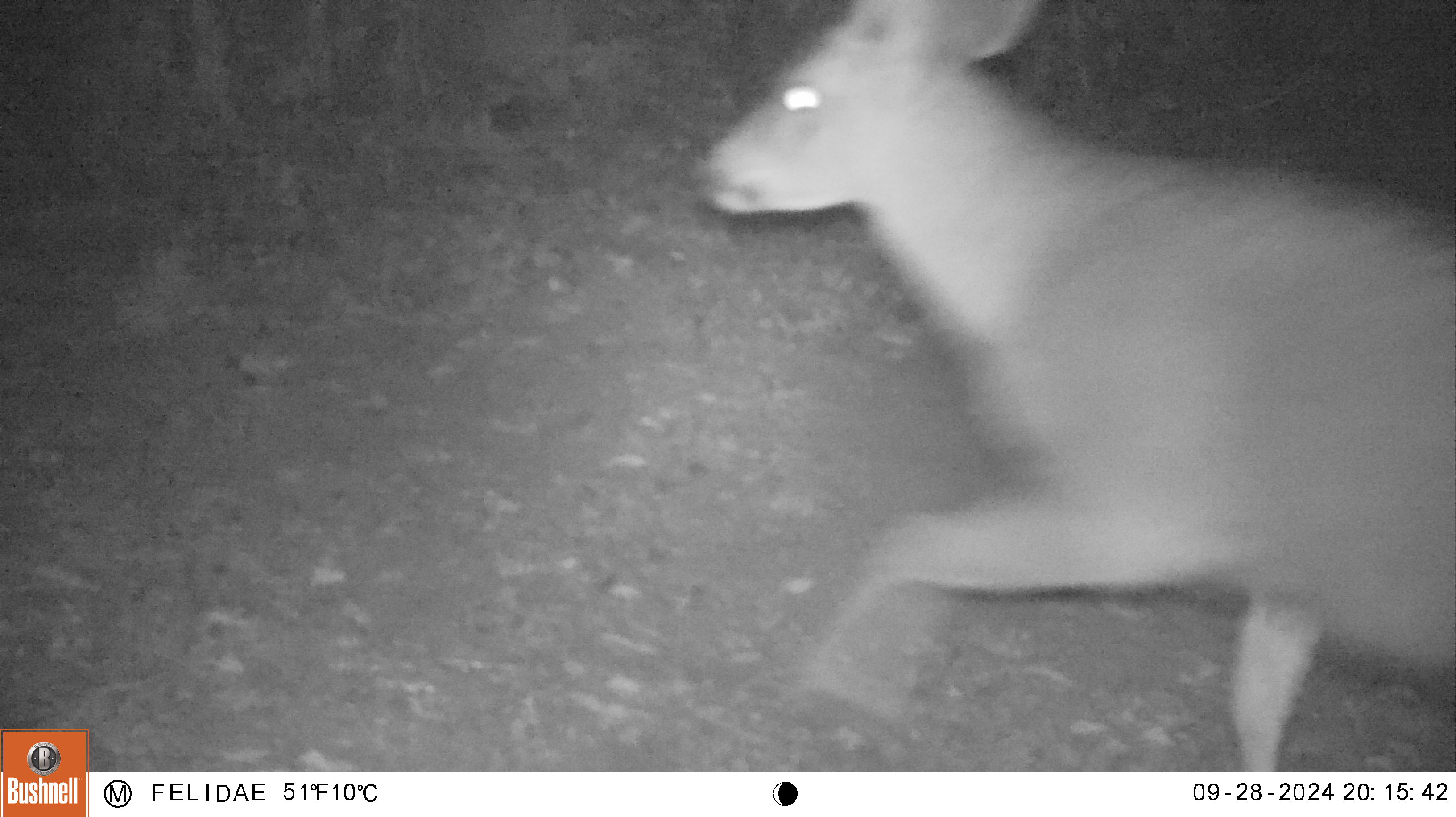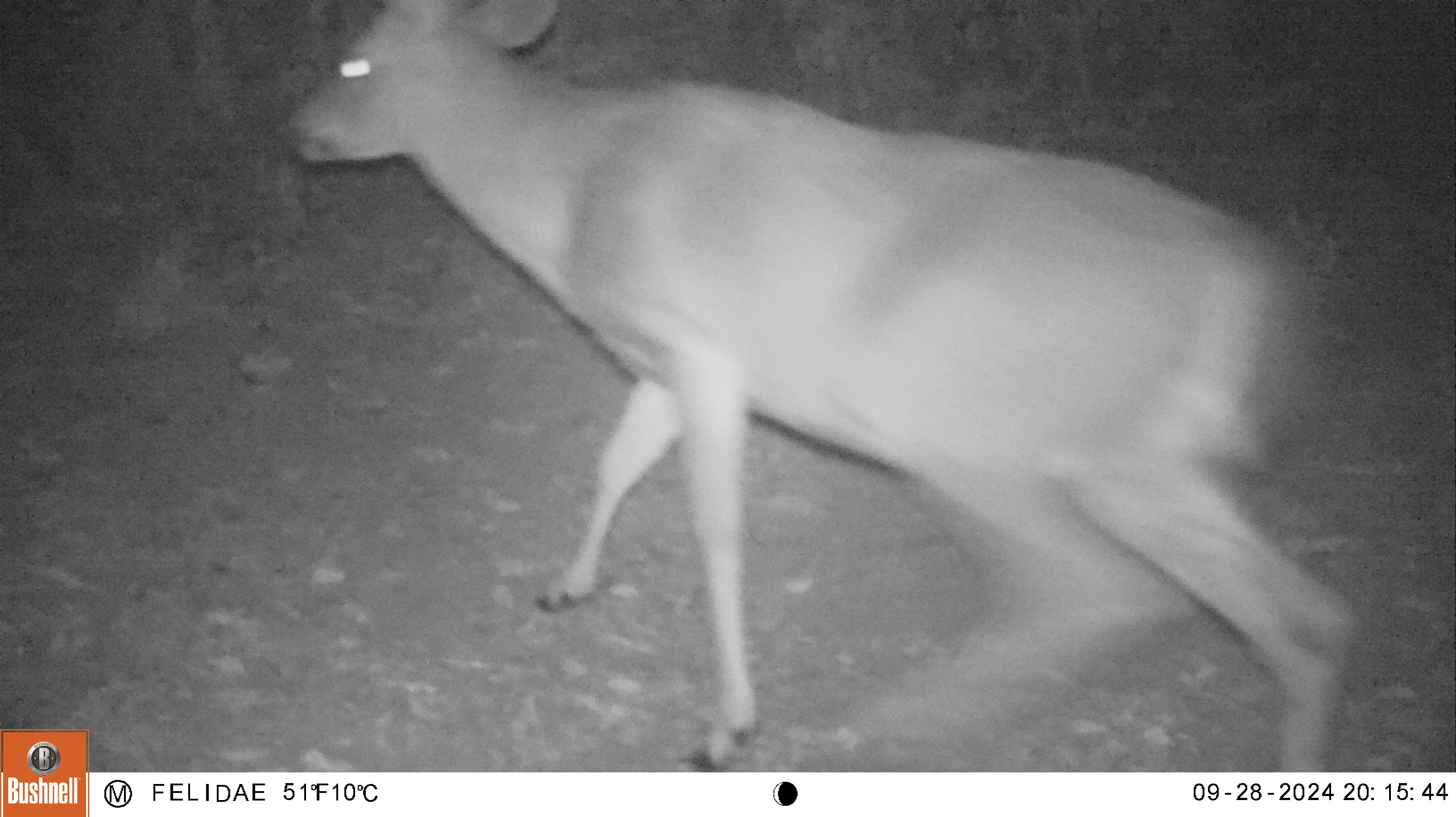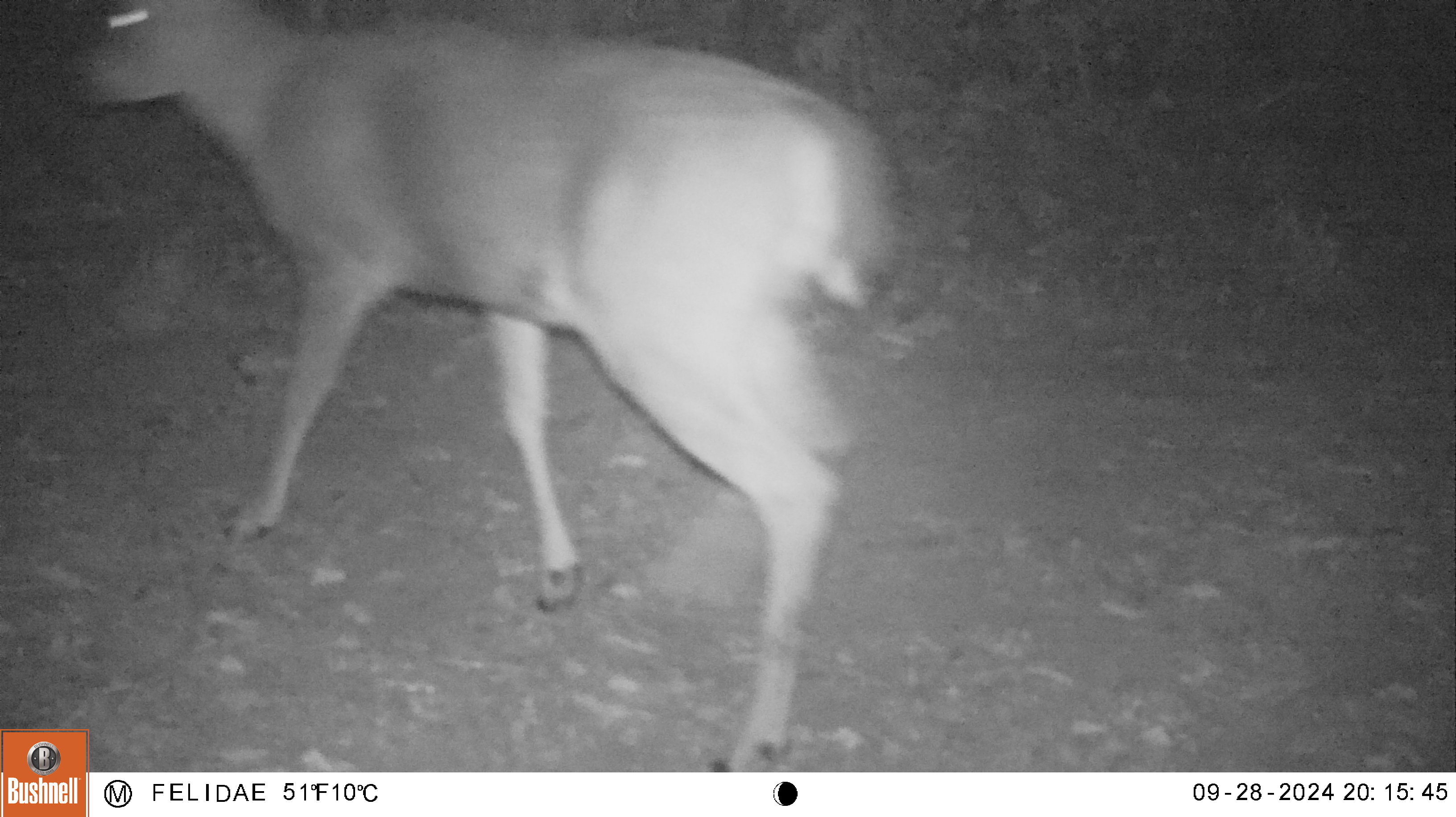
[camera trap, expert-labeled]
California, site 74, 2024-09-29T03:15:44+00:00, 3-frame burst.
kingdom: Animalia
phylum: Chordata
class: Mammalia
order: Artiodactyla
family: Cervidae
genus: Odocoileus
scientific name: Odocoileus hemionus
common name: mule deer